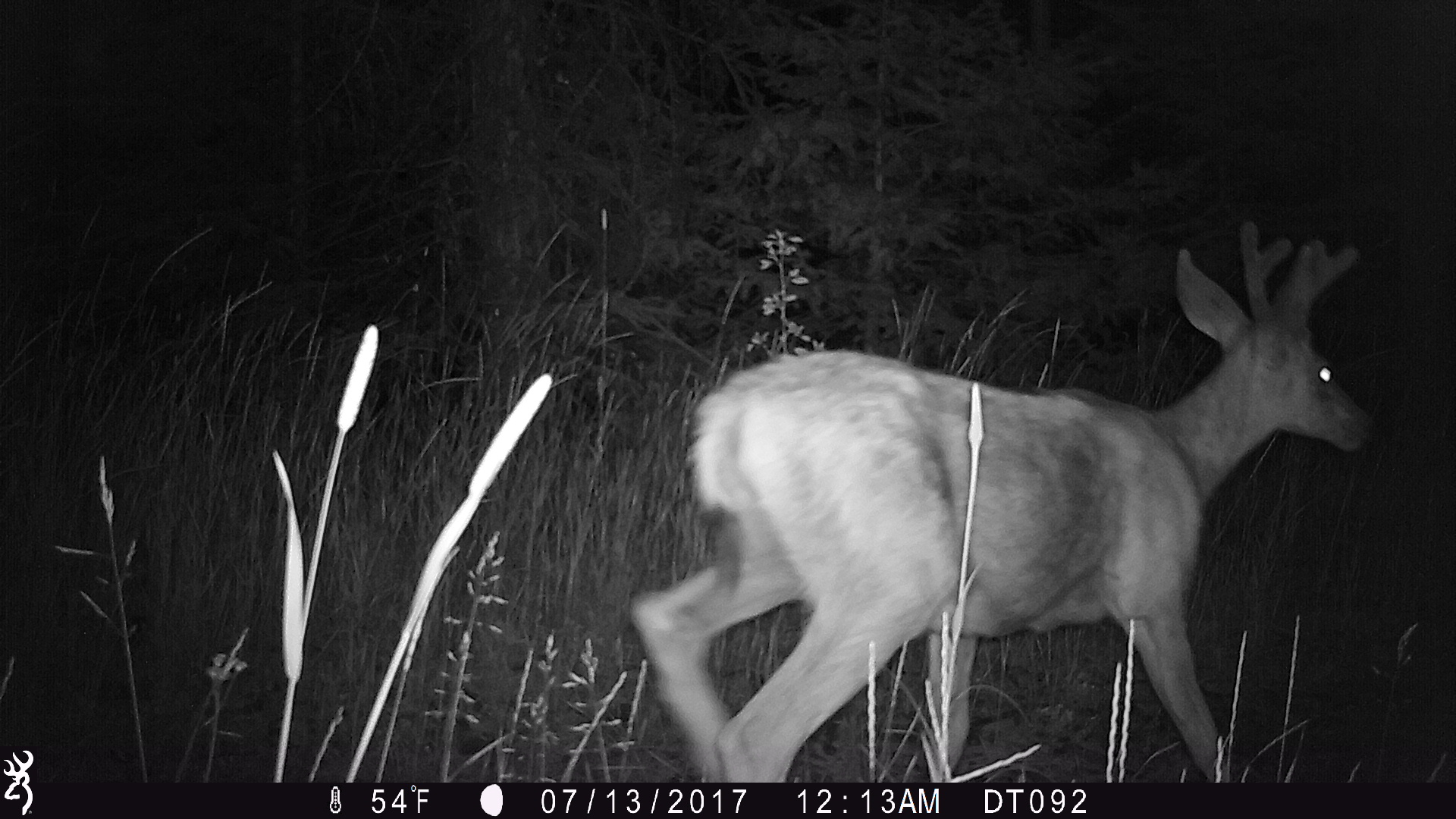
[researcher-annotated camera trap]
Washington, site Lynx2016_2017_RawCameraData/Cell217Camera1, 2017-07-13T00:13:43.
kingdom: Animalia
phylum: Chordata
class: Mammalia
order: Artiodactyla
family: Cervidae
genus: Odocoileus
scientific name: Odocoileus hemionus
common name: mule deer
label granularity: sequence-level